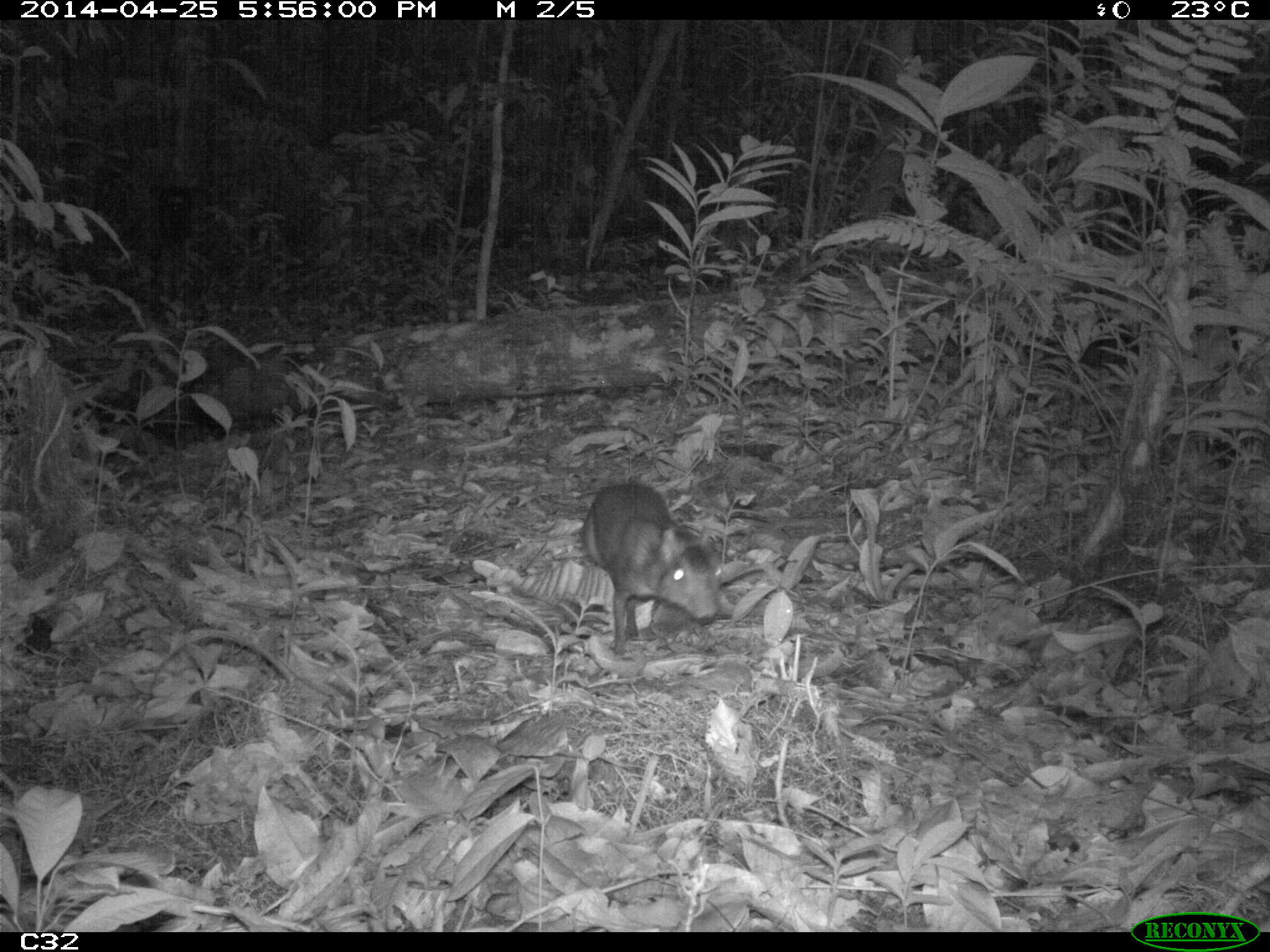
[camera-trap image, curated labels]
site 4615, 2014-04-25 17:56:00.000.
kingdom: Animalia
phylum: Chordata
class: Mammalia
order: Rodentia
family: Dasyproctidae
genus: Myoprocta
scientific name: Myoprocta pratti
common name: green acouchi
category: myoprocta pratii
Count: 1.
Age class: adult.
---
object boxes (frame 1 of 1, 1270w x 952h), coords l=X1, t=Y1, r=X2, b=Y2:
myoprocta pratii: l=580, t=483, r=723, b=655